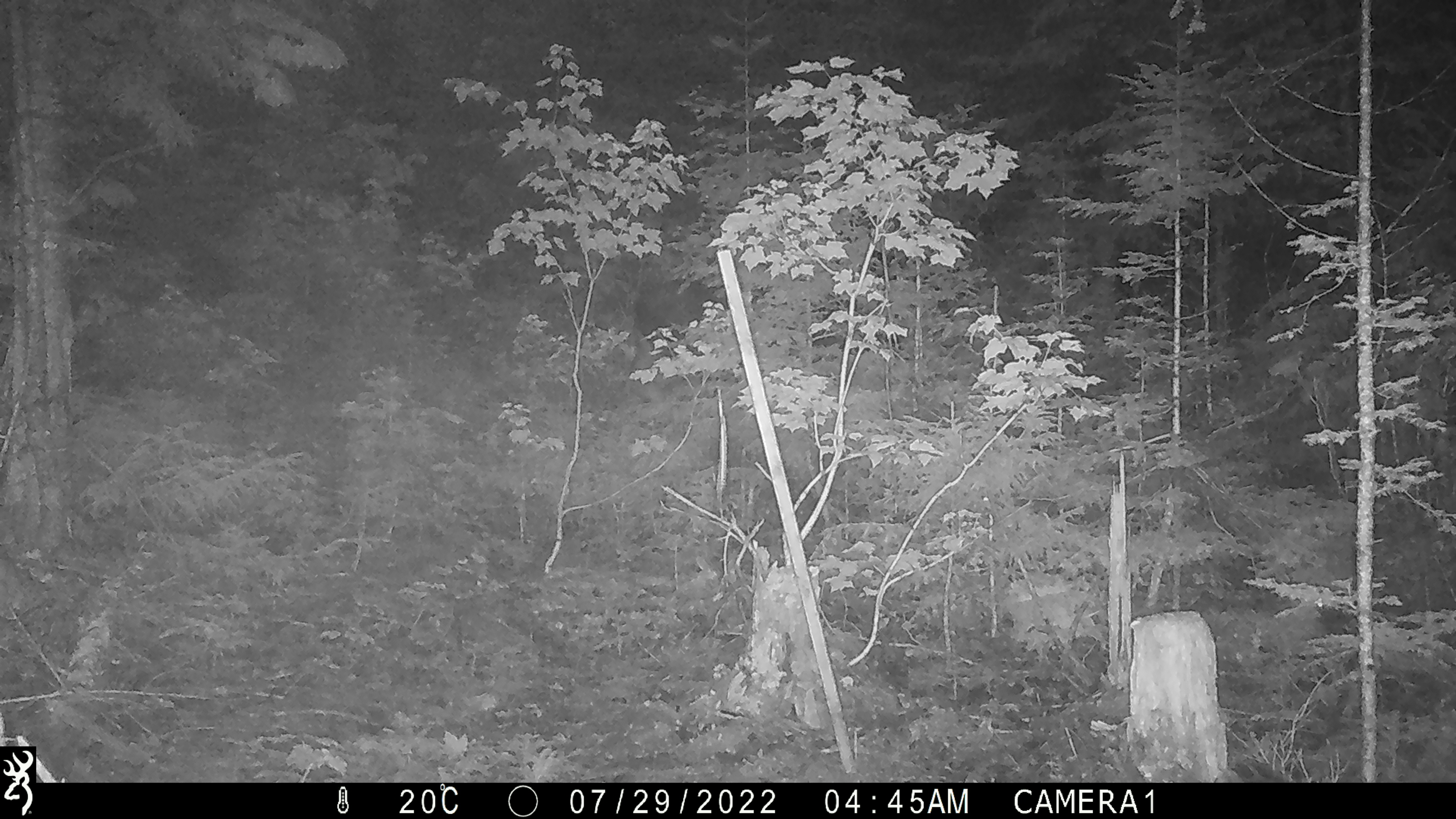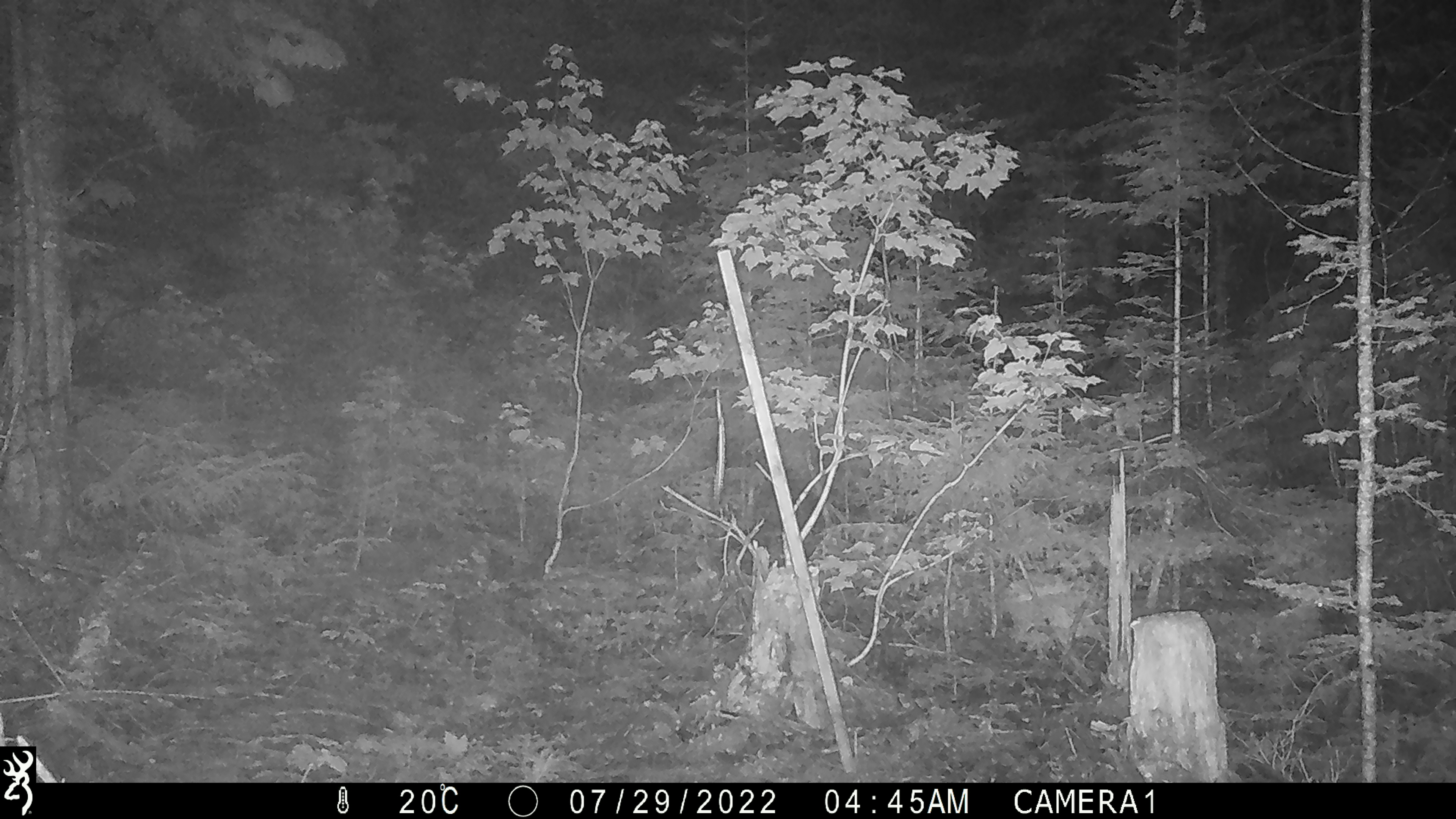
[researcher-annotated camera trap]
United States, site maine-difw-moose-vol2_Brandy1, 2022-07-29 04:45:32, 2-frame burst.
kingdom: Animalia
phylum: Chordata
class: Mammalia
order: Artiodactyla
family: Cervidae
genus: Alces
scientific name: Alces alces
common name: moose